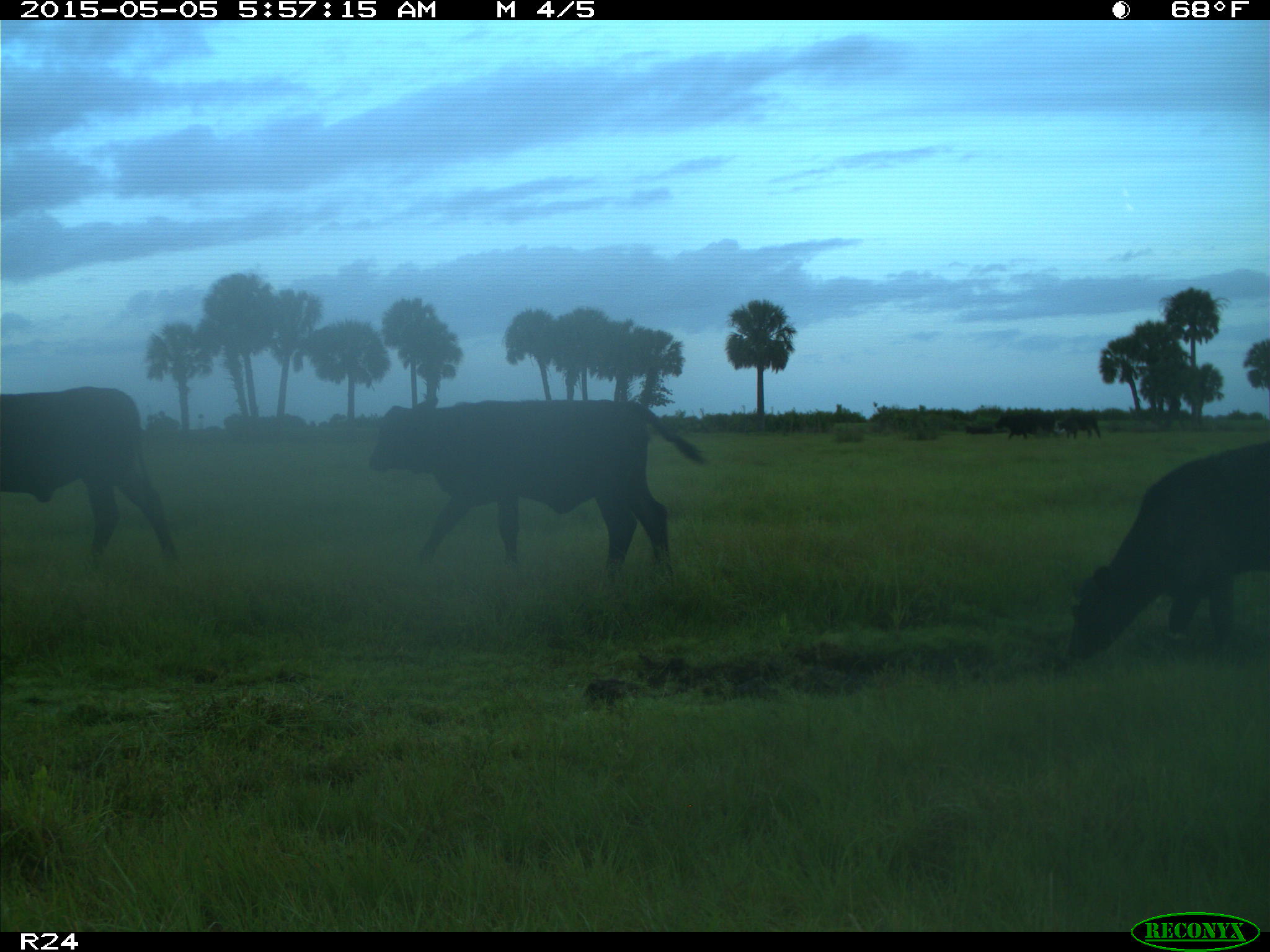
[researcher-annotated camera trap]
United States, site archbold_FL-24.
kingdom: Animalia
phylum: Chordata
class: Mammalia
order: Artiodactyla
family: Bovidae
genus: Bos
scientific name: Bos taurus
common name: domestic cow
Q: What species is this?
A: Bos taurus (domestic cow).